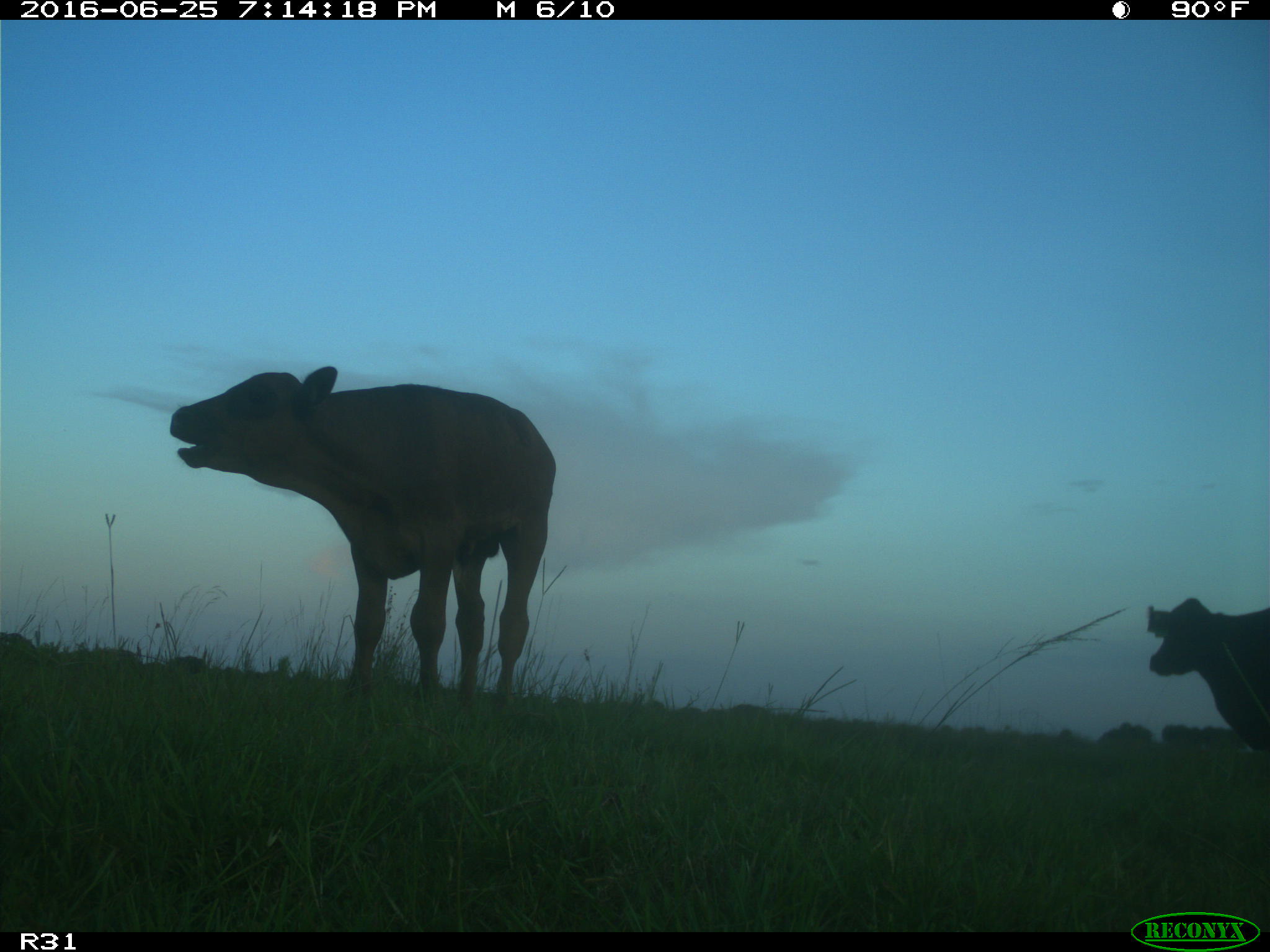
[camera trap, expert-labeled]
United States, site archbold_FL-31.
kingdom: Animalia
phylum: Chordata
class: Mammalia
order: Artiodactyla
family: Bovidae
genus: Bos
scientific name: Bos taurus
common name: domestic cow